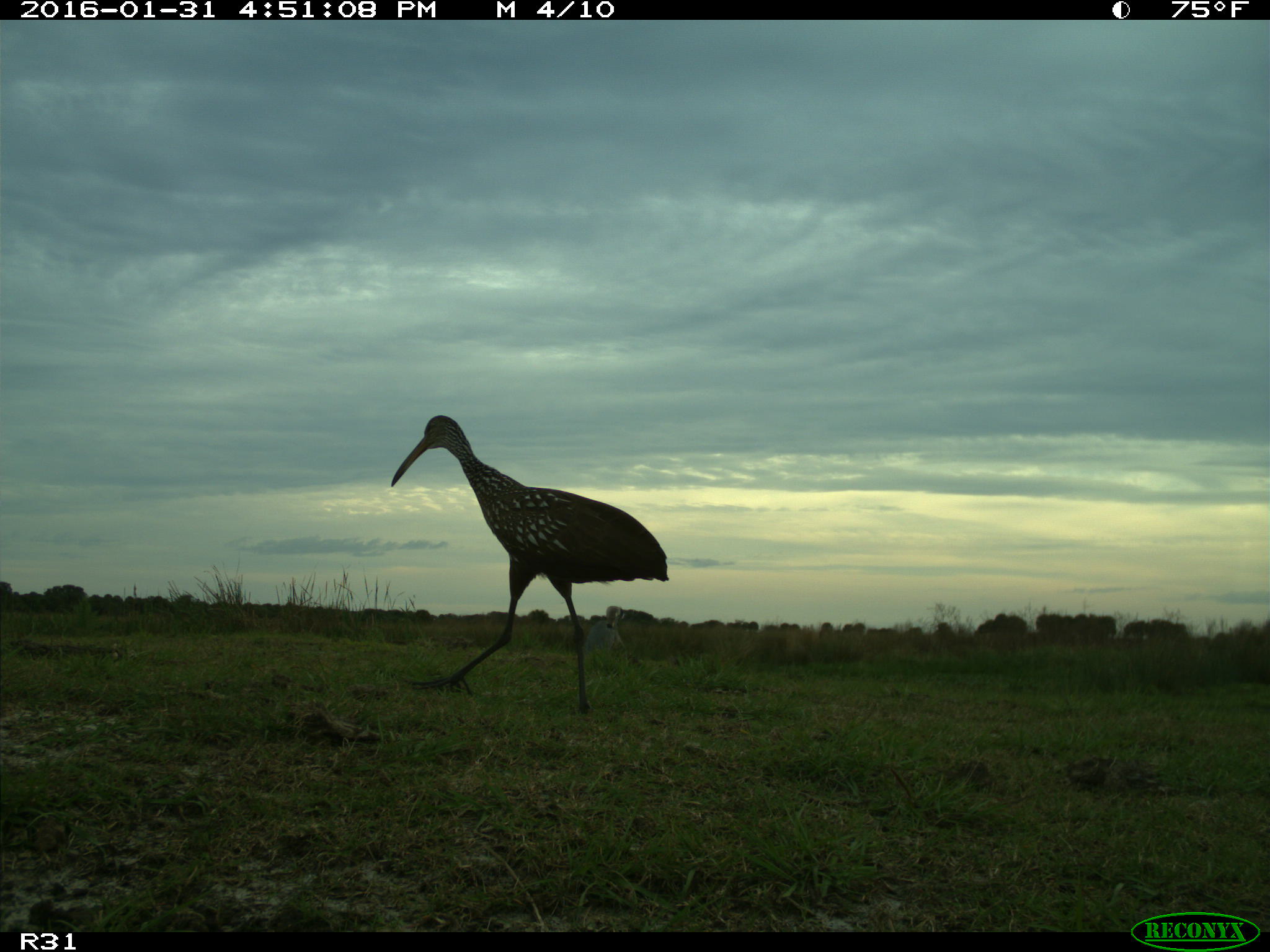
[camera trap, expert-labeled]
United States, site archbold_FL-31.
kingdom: Animalia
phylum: Chordata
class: Aves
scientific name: Aves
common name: birds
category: unidentified bird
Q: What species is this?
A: Unidentified bird (birds) (Aves).